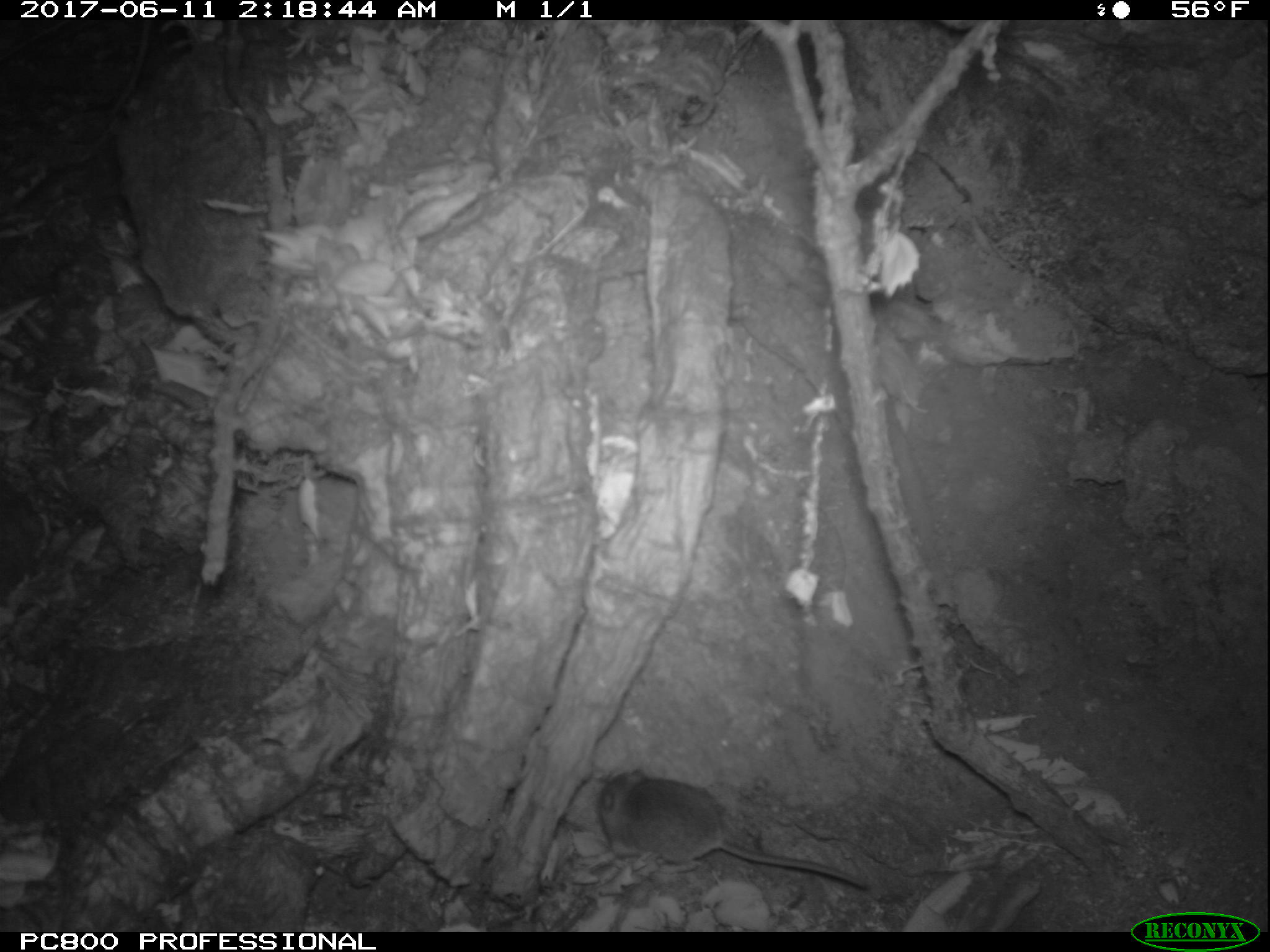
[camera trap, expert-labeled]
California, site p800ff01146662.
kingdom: Animalia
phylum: Chordata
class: Mammalia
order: Rodentia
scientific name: Rodentia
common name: rodent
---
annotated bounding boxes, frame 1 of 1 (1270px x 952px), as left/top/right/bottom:
rodent: 595/766/869/888